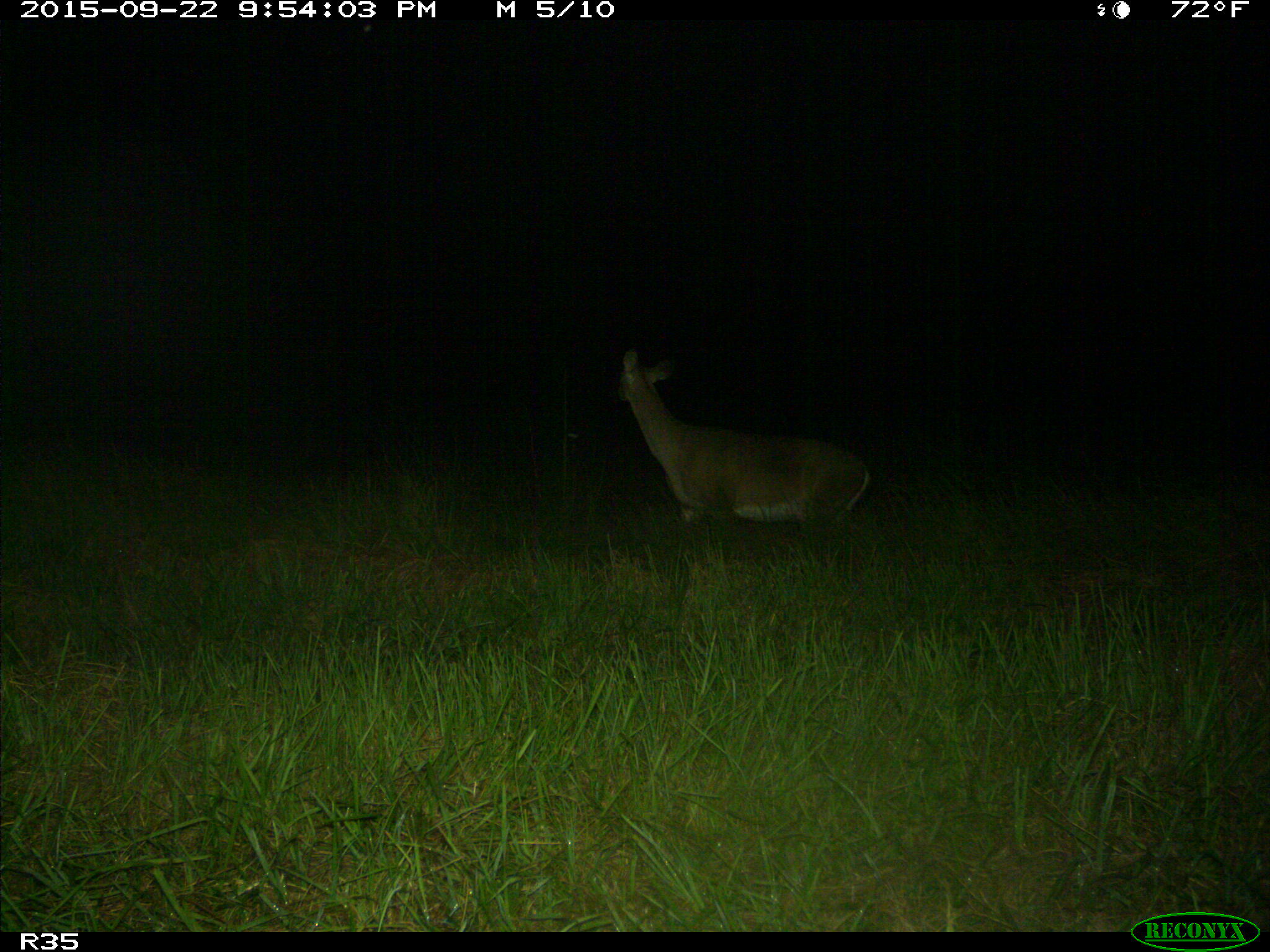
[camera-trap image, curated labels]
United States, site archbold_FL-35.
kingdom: Animalia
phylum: Chordata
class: Mammalia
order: Artiodactyla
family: Cervidae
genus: Odocoileus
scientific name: Odocoileus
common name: deer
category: unidentified deer